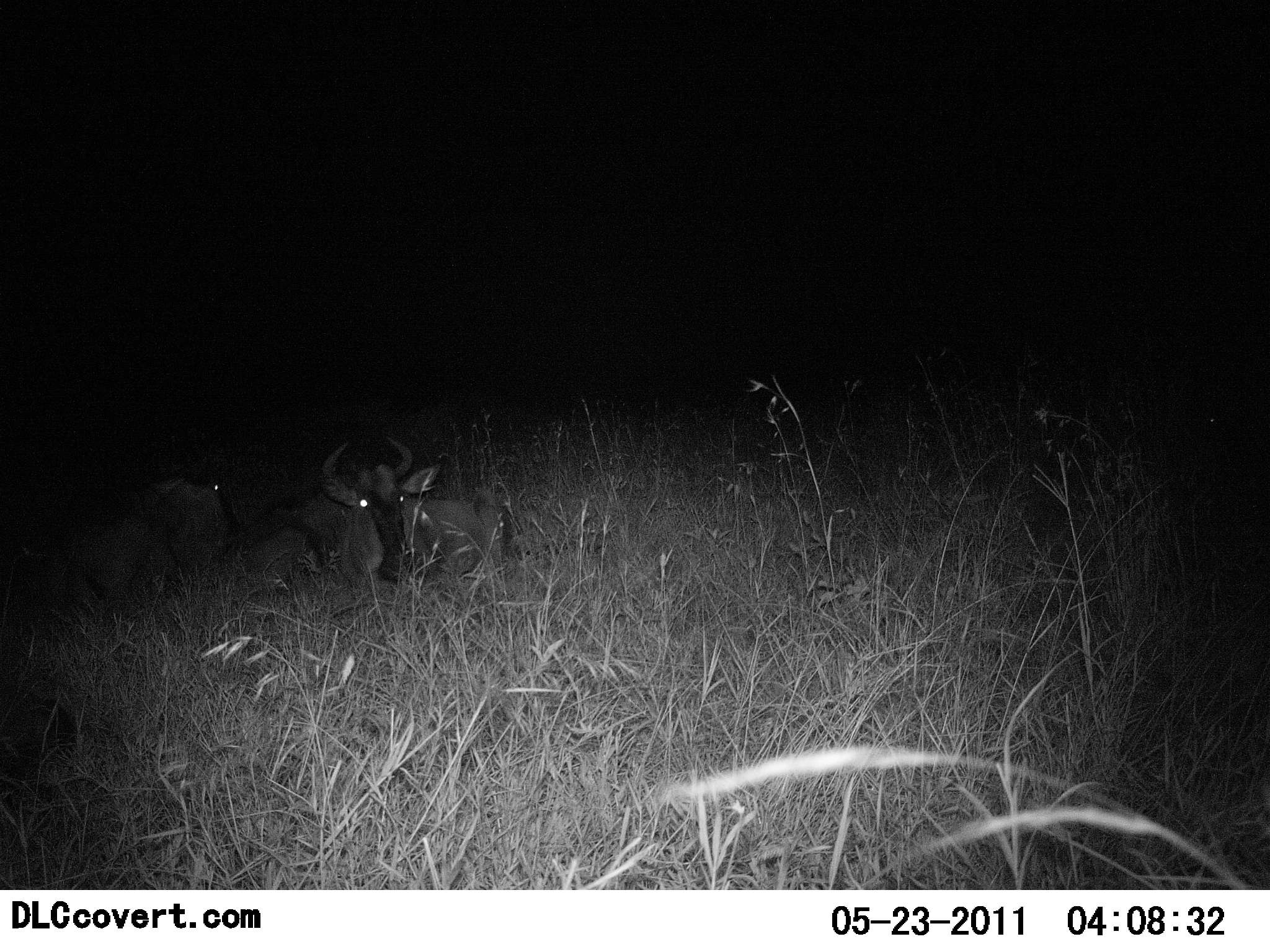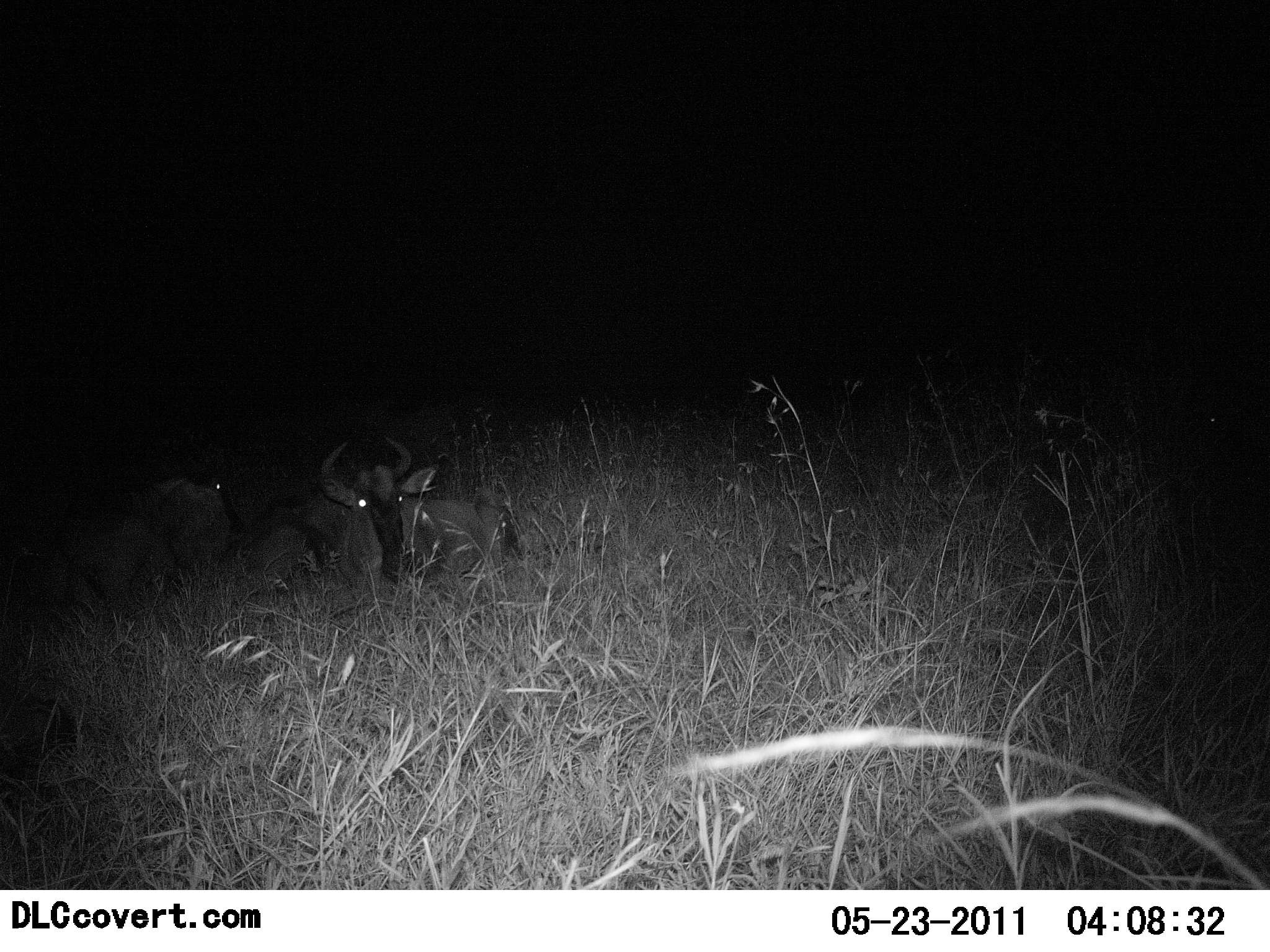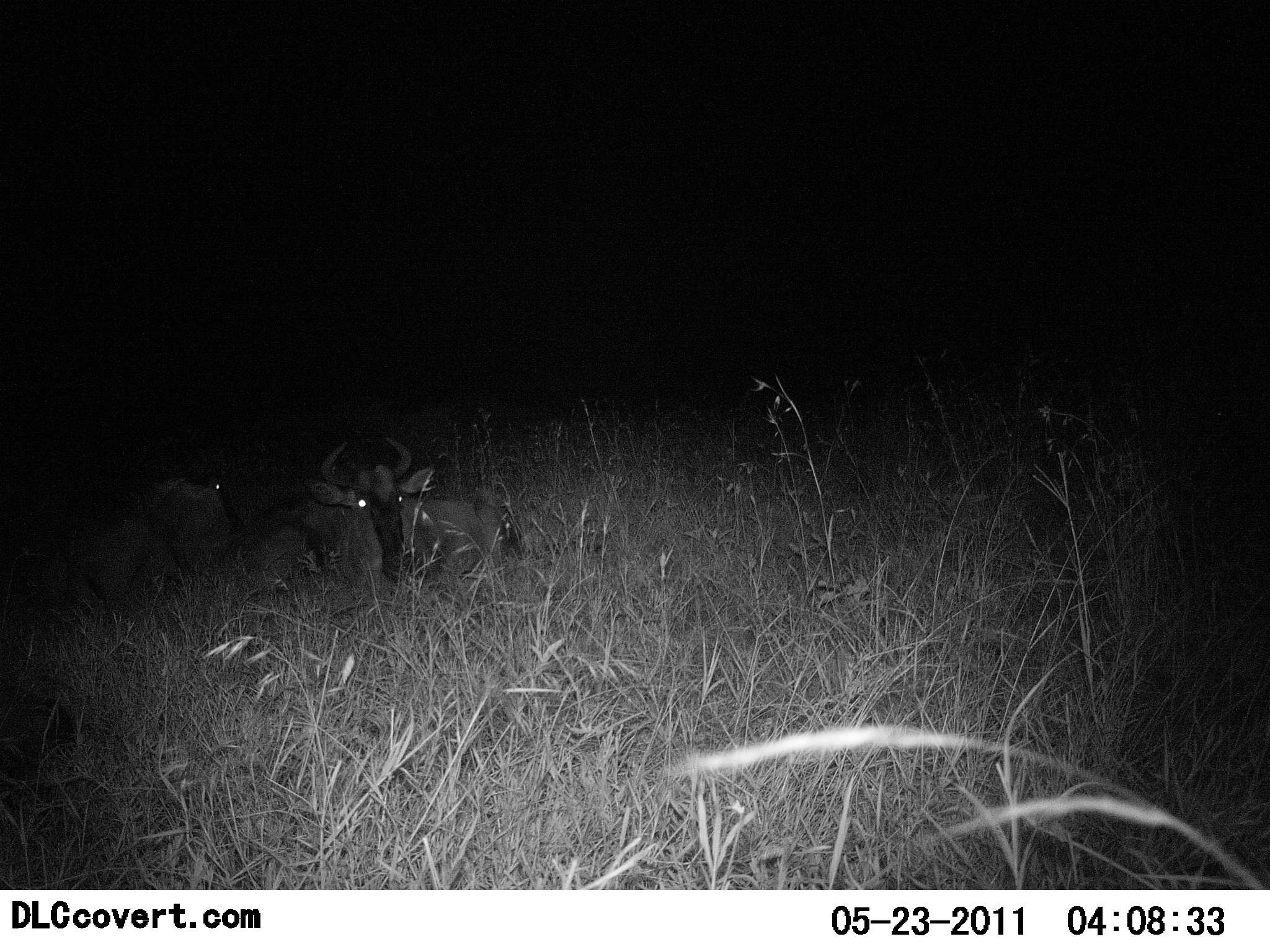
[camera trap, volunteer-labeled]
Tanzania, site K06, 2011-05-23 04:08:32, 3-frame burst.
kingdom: Animalia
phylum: Chordata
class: Mammalia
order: Artiodactyla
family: Bovidae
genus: Connochaetes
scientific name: Connochaetes taurinus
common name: blue wildebeest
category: wildebeest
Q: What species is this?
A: Wildebeest (blue wildebeest) (Connochaetes taurinus).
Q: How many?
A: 3.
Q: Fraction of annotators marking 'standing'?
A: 0%.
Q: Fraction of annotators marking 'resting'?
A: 100%.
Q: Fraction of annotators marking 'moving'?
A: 0%.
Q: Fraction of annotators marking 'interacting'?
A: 0%.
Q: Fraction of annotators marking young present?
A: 0%.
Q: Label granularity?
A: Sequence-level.